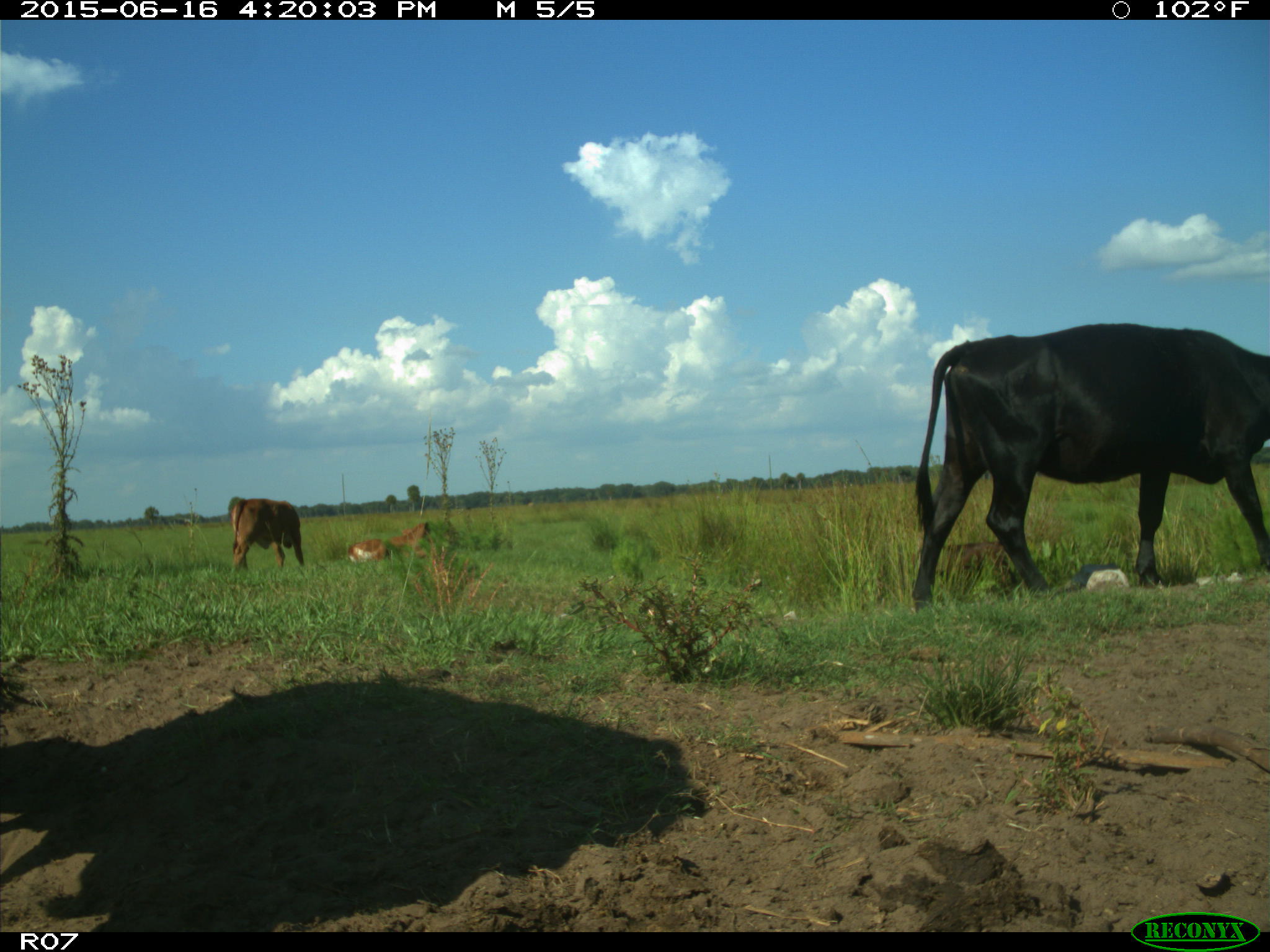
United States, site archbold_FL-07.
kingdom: Animalia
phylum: Chordata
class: Mammalia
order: Artiodactyla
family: Bovidae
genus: Bos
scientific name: Bos taurus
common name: domestic cow